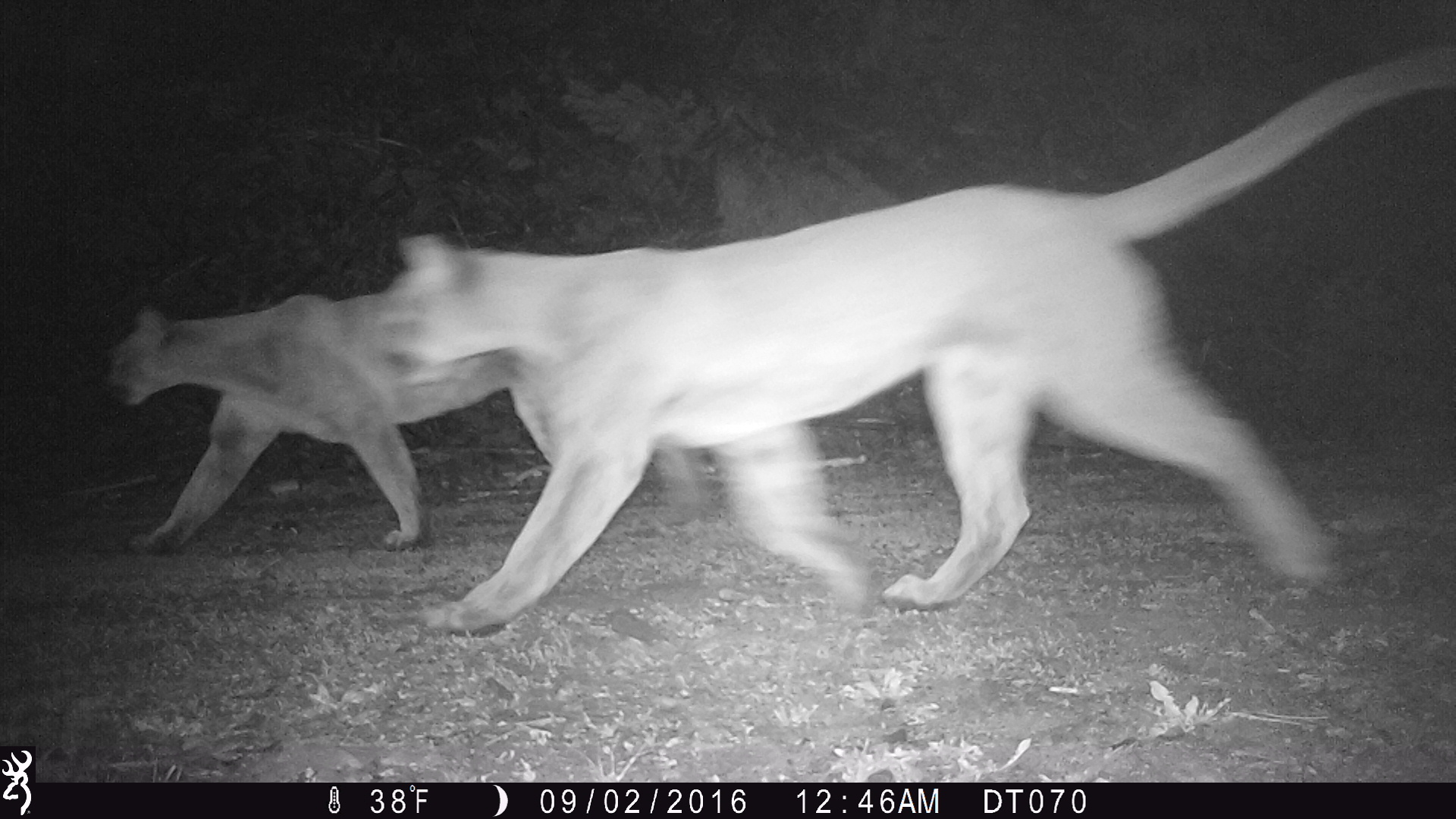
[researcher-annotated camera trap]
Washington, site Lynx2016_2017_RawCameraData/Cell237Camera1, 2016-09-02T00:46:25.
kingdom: Animalia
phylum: Chordata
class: Mammalia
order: Carnivora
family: Felidae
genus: Puma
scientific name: Puma concolor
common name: mountain lion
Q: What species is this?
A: Puma concolor (mountain lion).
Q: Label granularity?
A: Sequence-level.